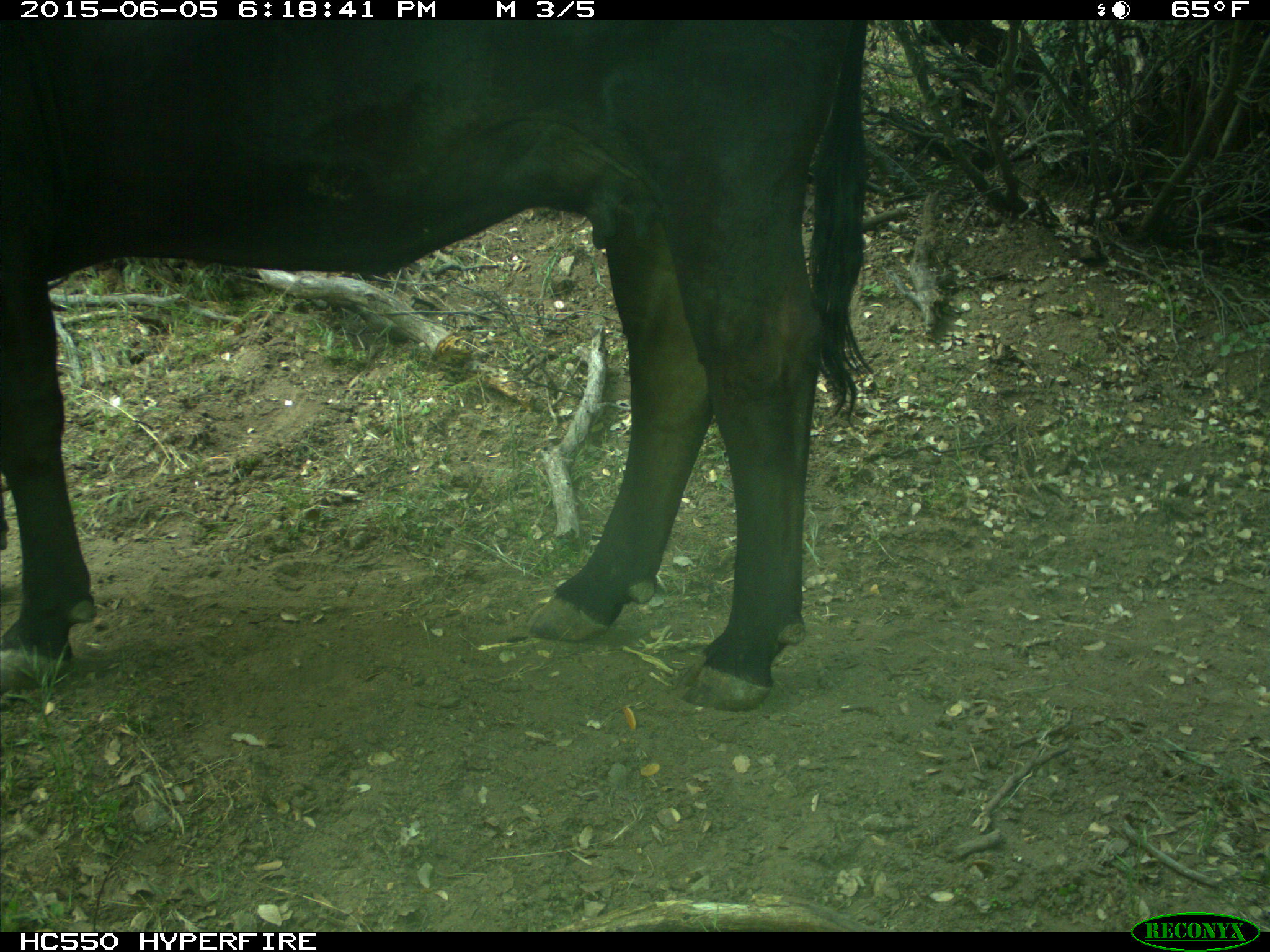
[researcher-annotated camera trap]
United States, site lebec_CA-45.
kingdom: Animalia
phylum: Chordata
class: Mammalia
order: Artiodactyla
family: Bovidae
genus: Bos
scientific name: Bos taurus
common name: domestic cow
Bos taurus (domestic cow).